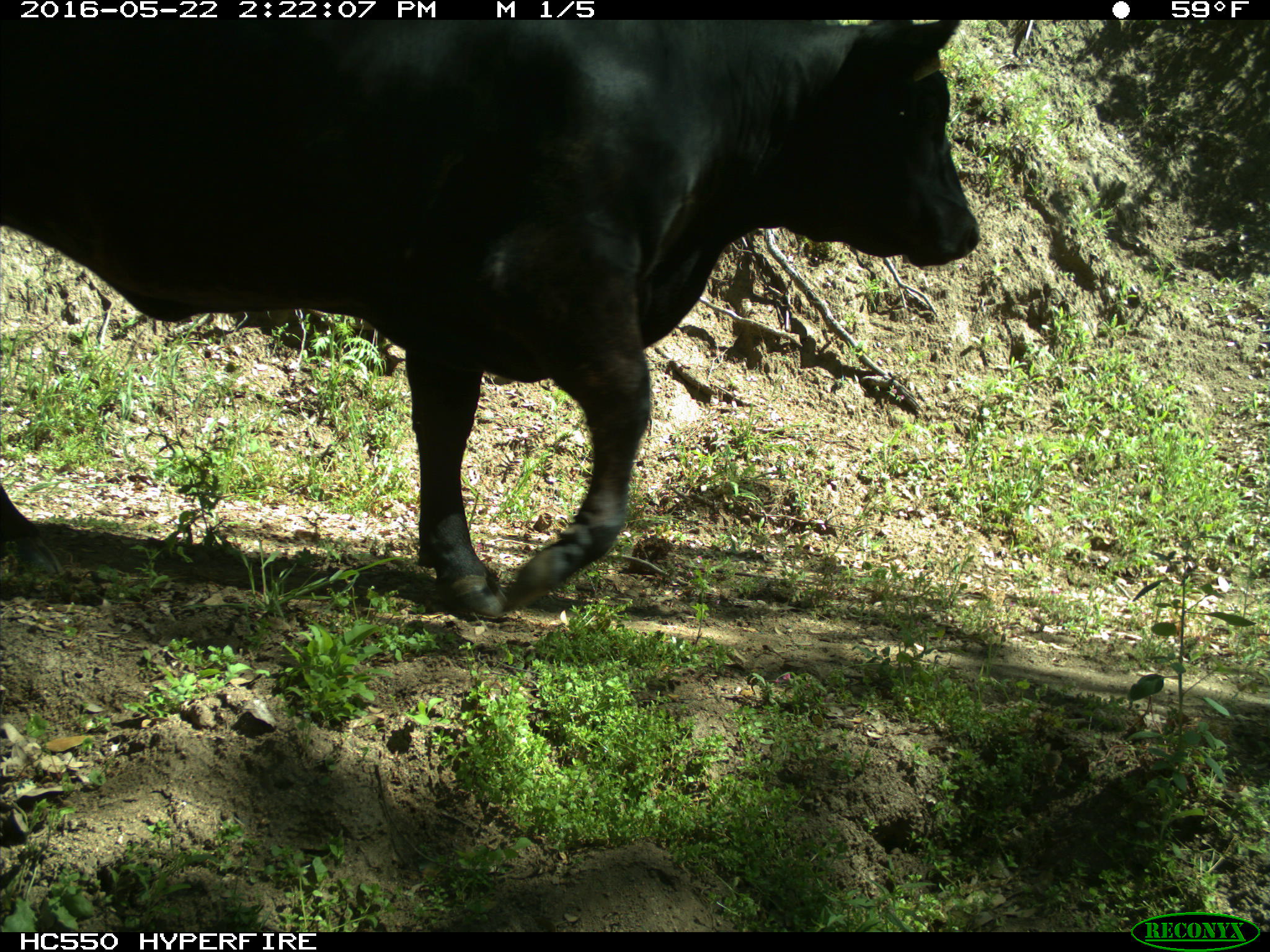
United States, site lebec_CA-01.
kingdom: Animalia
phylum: Chordata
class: Mammalia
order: Artiodactyla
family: Bovidae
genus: Bos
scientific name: Bos taurus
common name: domestic cow